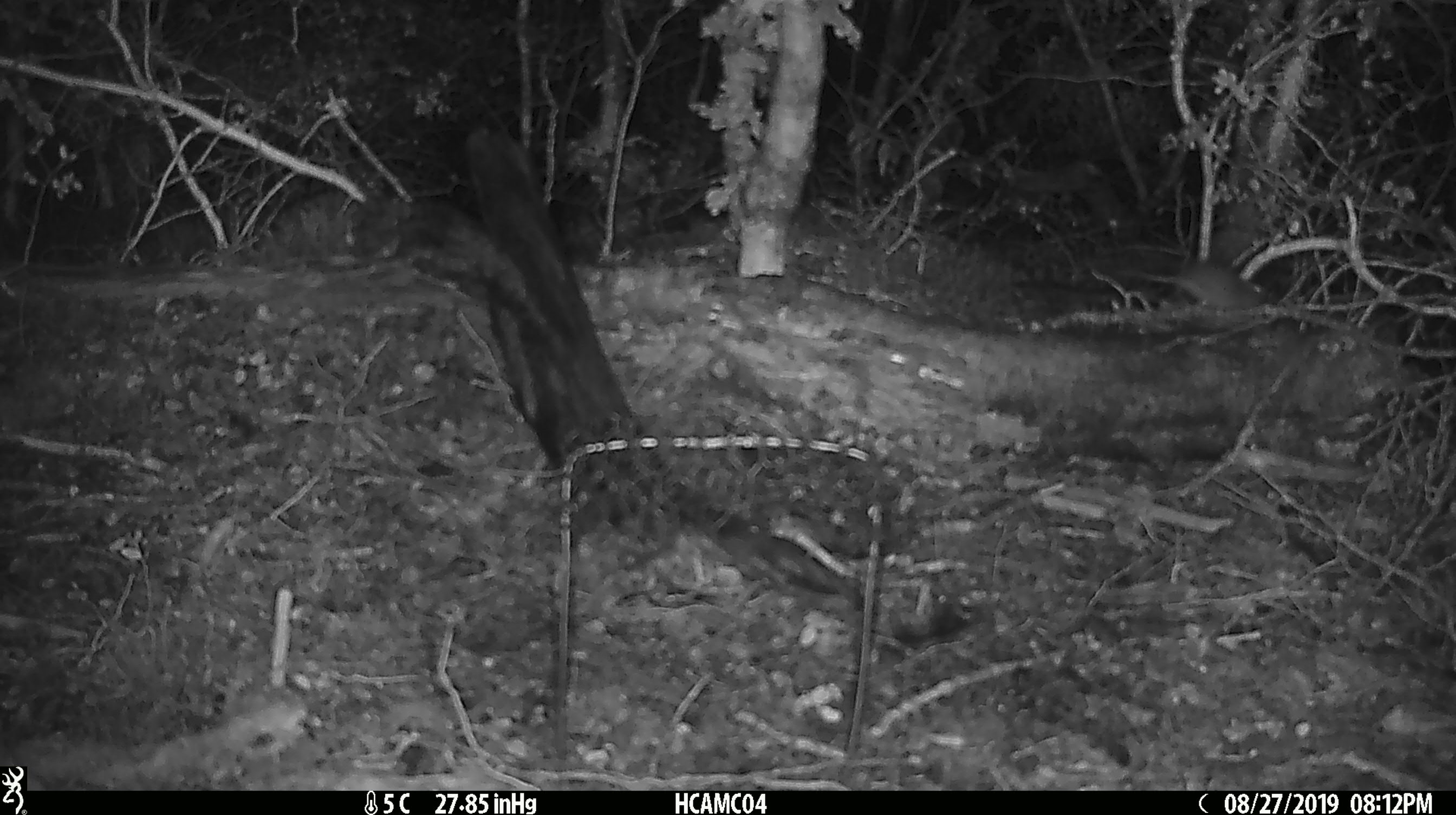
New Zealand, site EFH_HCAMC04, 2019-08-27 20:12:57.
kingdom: Animalia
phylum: Chordata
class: Mammalia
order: Rodentia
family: Muridae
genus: Mus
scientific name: Mus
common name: mouse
Mouse (Mus).